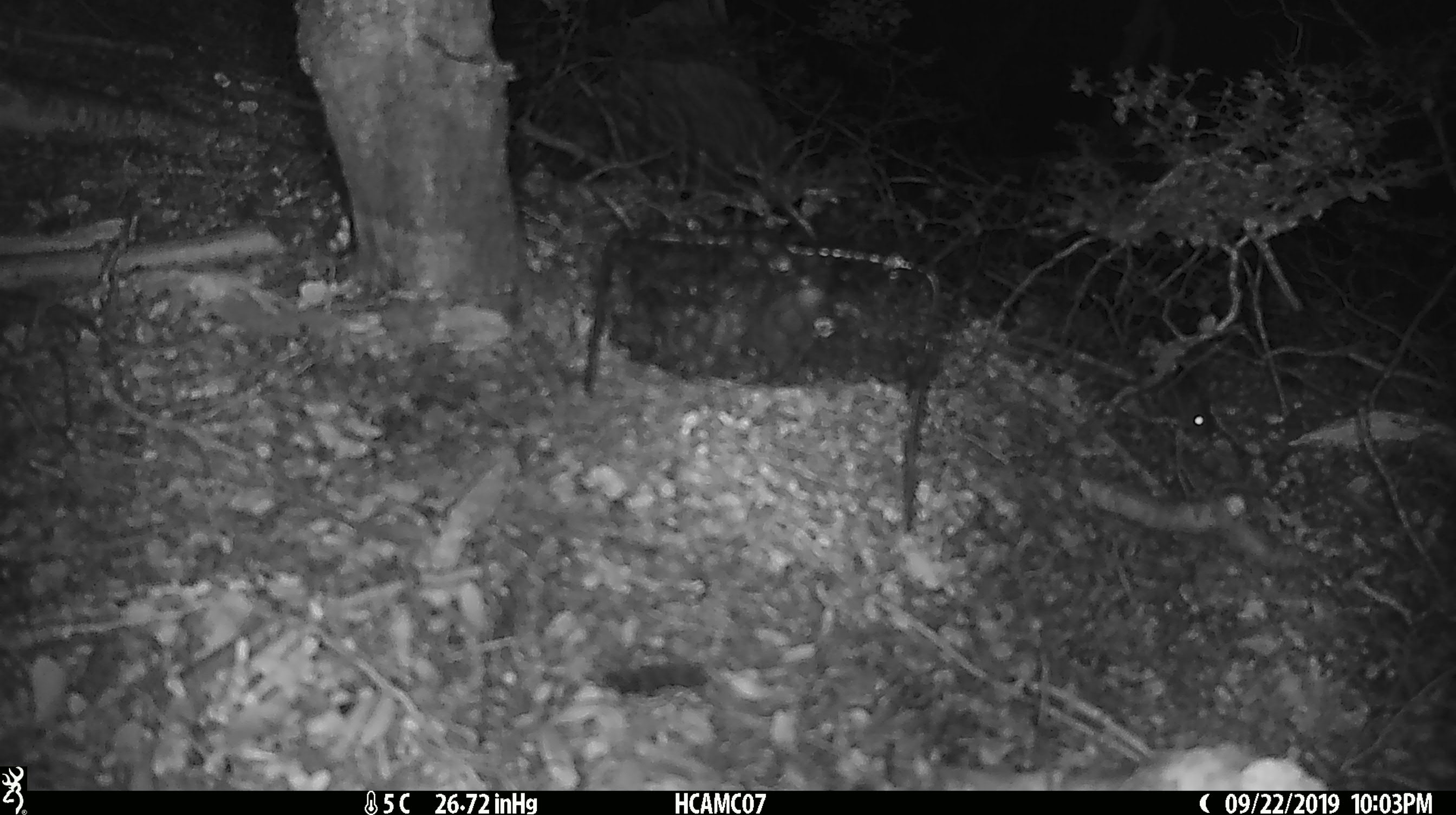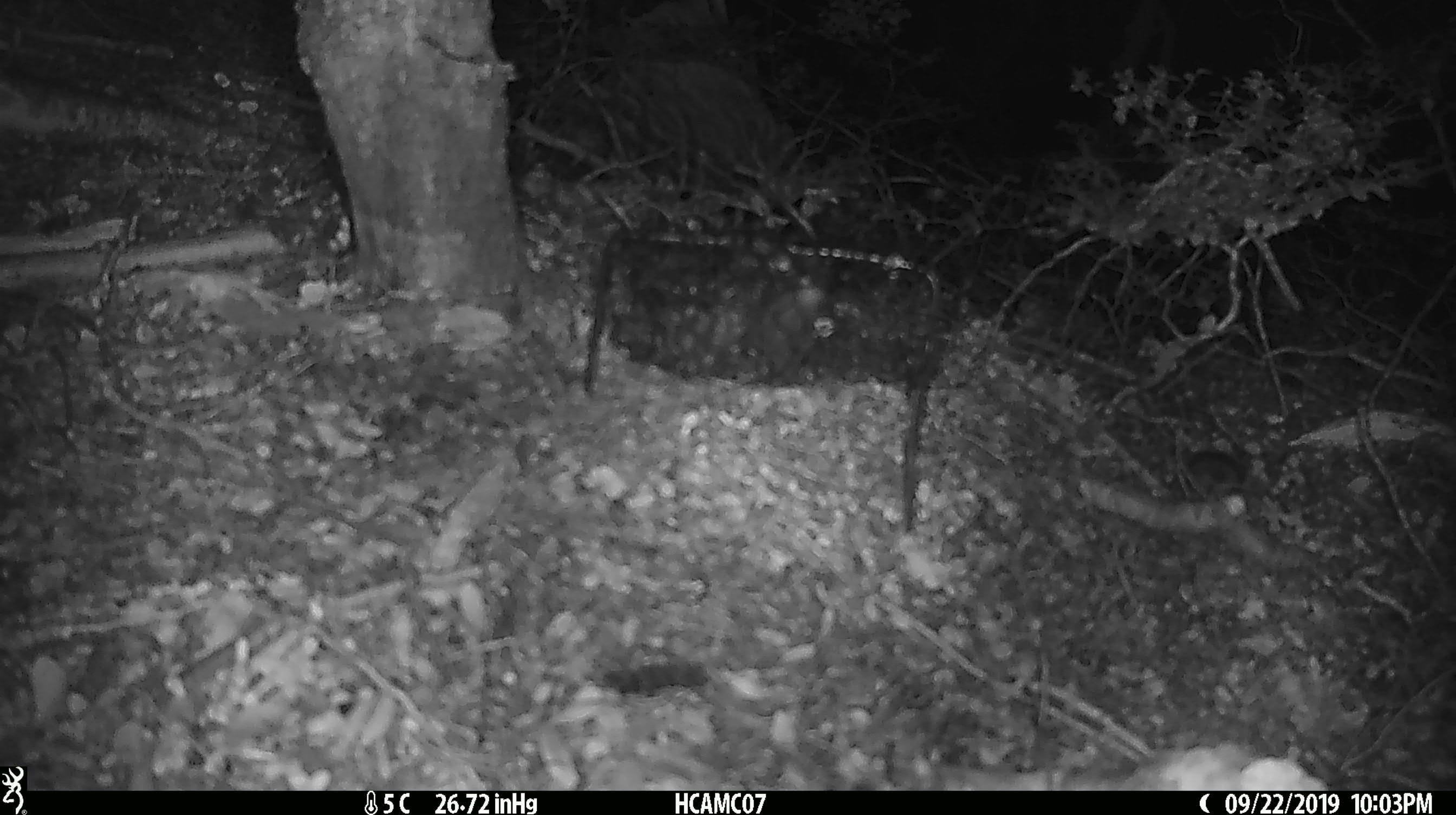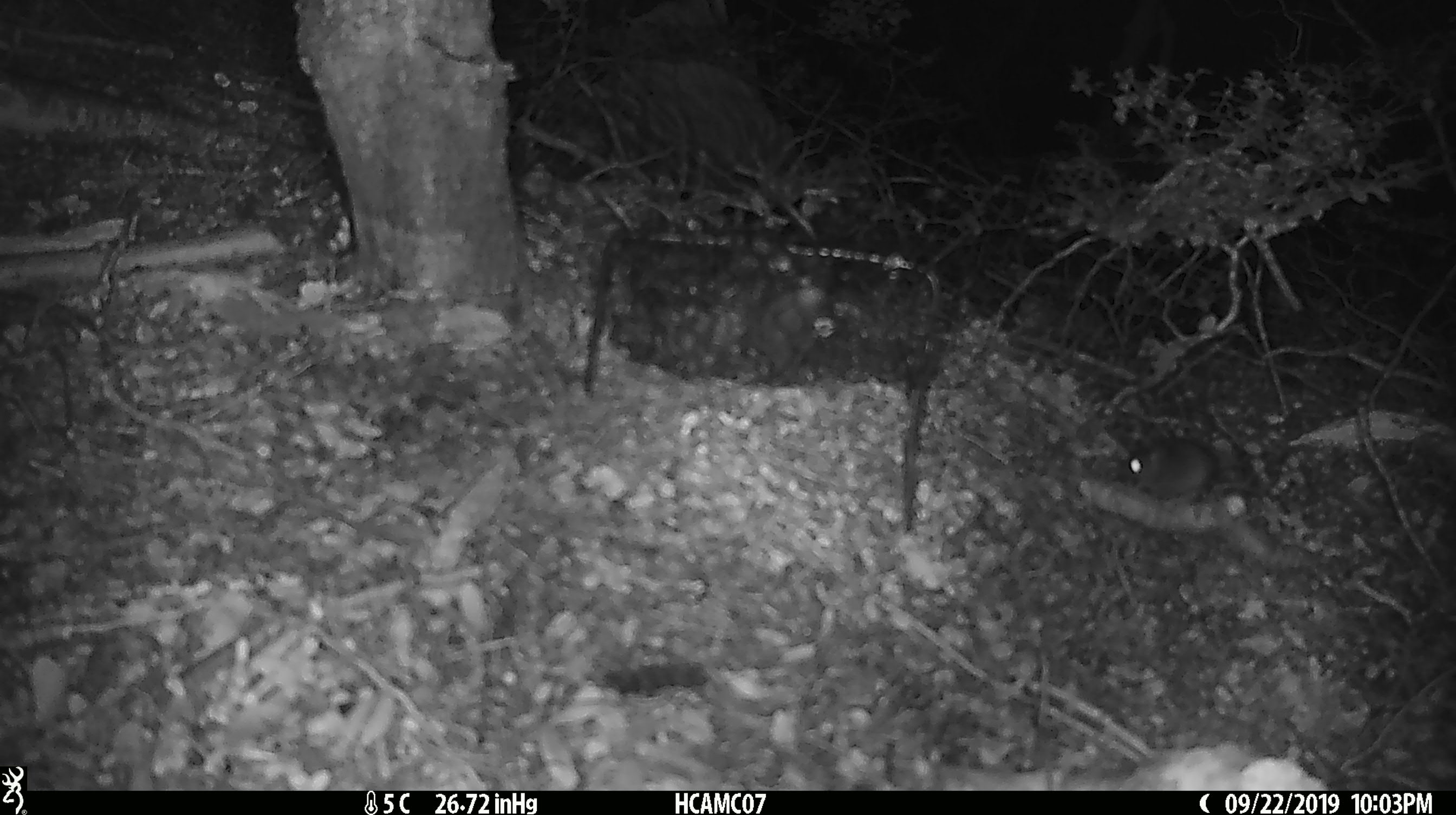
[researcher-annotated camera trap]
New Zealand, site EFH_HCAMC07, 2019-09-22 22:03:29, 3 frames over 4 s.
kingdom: Animalia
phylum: Chordata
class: Mammalia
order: Rodentia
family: Muridae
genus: Mus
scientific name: Mus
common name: mouse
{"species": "mouse (Mus)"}